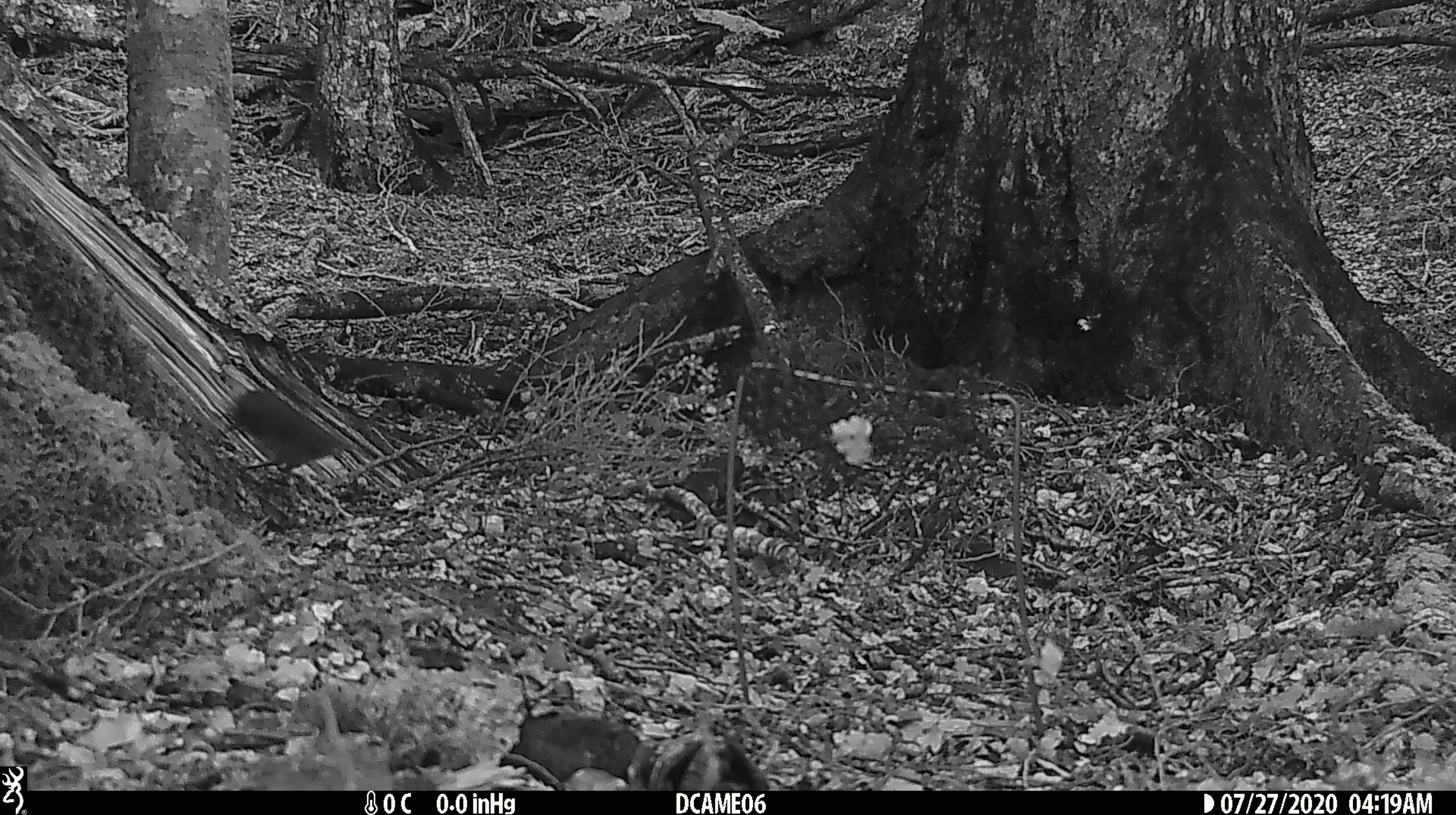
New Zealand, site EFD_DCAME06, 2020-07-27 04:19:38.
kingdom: Animalia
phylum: Chordata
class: Aves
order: Passeriformes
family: Petroicidae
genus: Petroica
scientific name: Petroica australis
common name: new zealand robin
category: robin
Robin (new zealand robin) (Petroica australis).